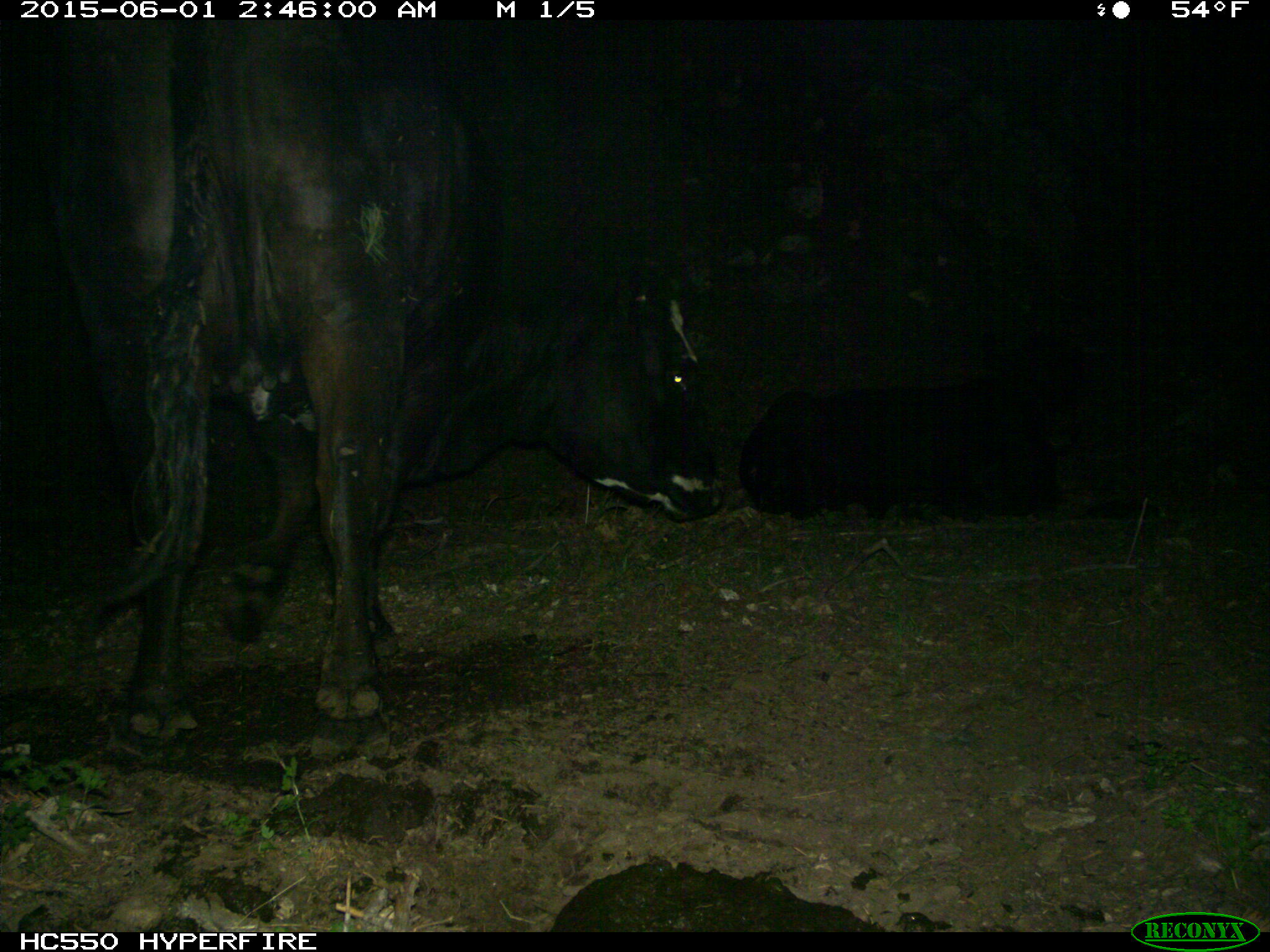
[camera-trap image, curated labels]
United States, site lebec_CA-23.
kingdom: Animalia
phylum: Chordata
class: Mammalia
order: Artiodactyla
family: Bovidae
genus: Bos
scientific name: Bos taurus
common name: domestic cow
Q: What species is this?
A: Bos taurus (domestic cow).